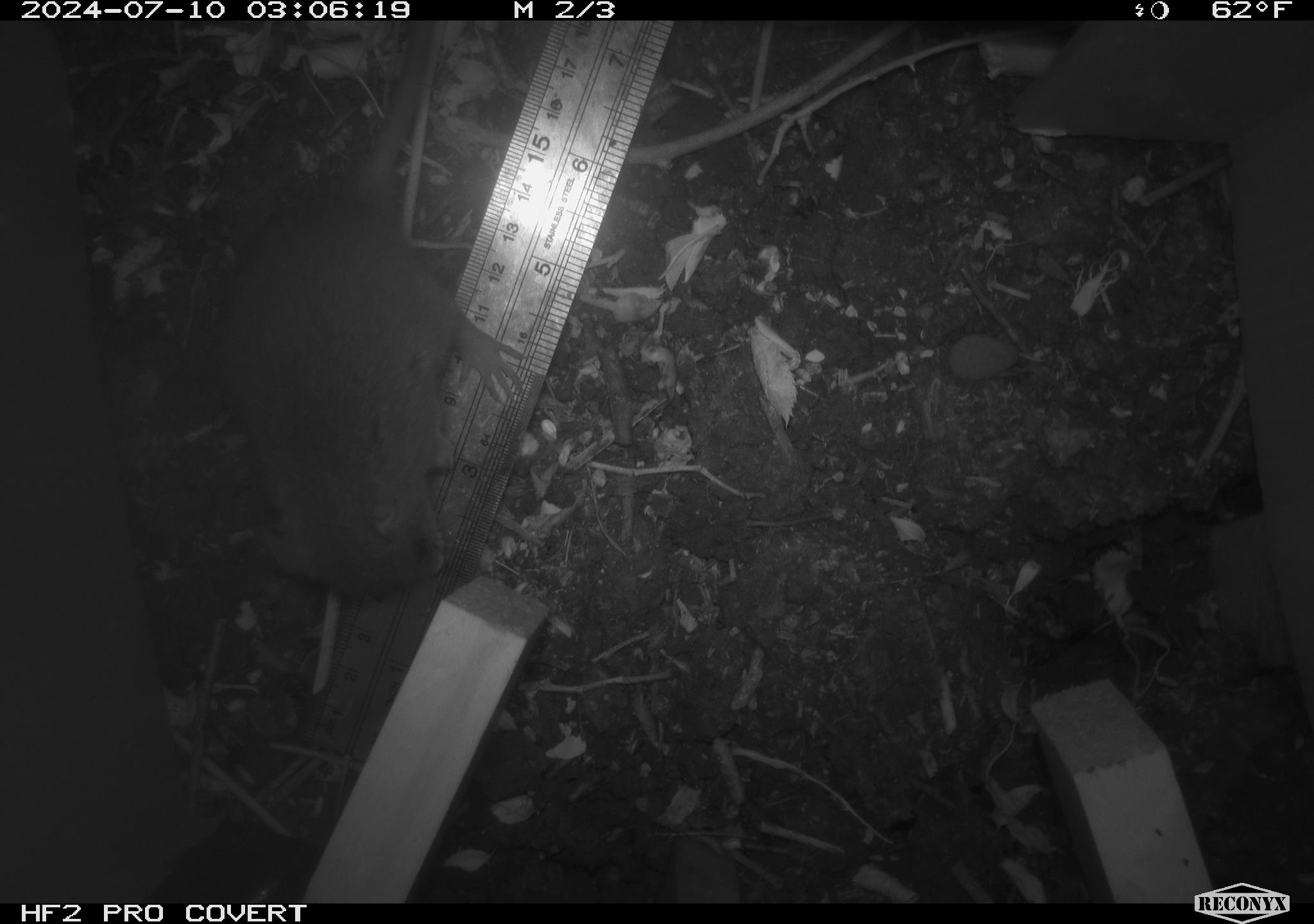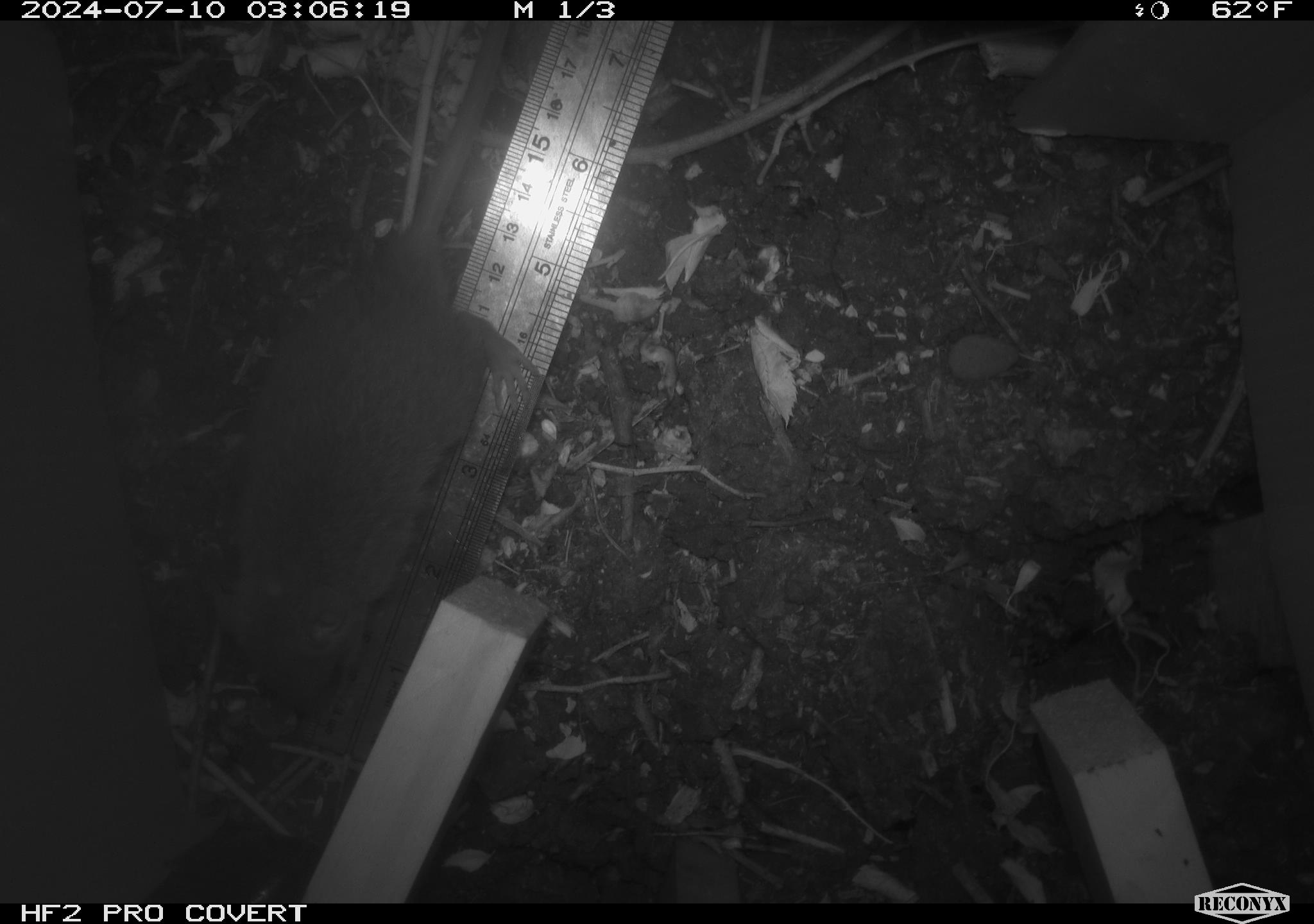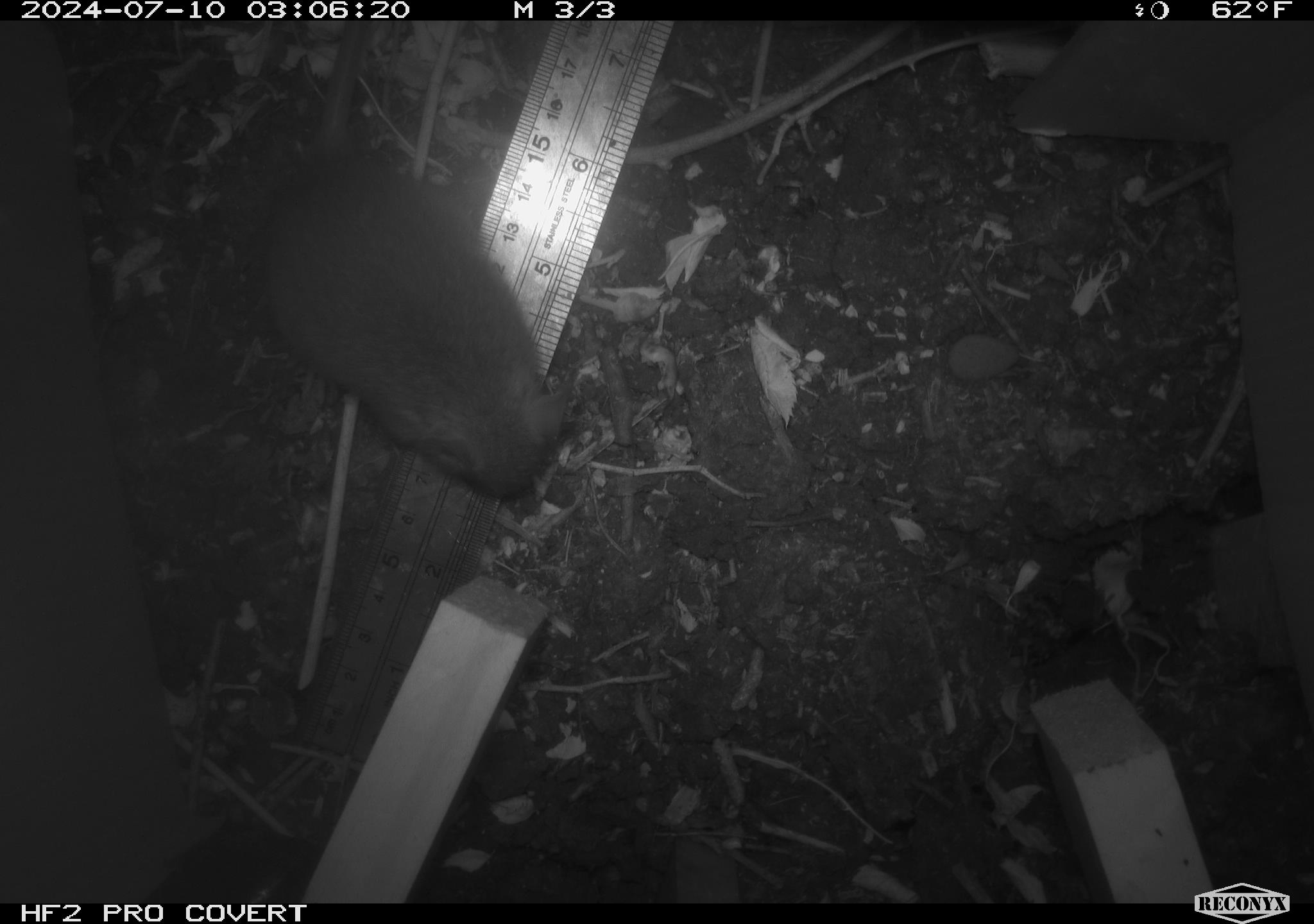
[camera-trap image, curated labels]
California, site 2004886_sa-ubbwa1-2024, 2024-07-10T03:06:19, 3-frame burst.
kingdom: Animalia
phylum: Chordata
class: Mammalia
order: Rodentia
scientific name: Rodentia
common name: mouse species